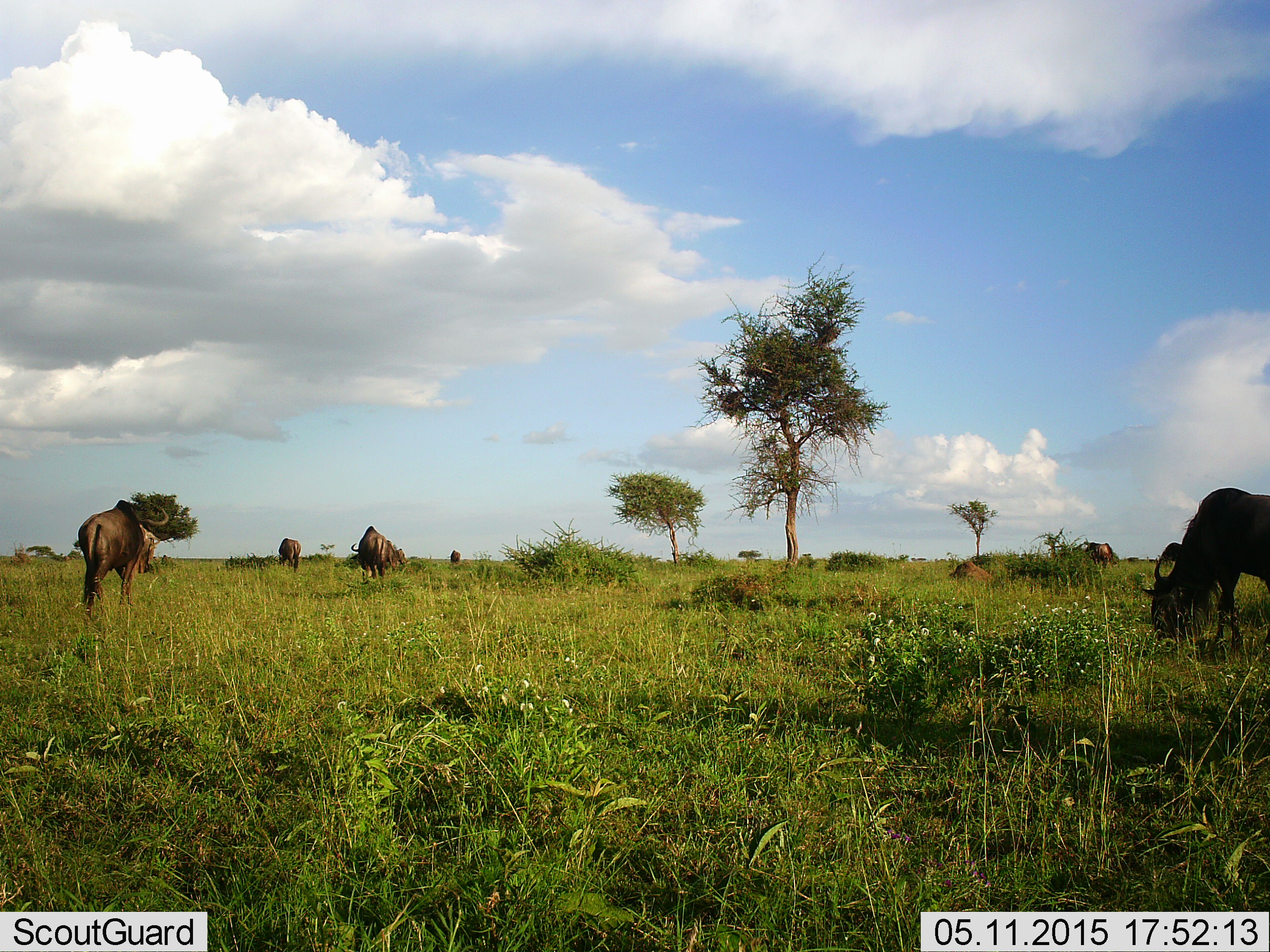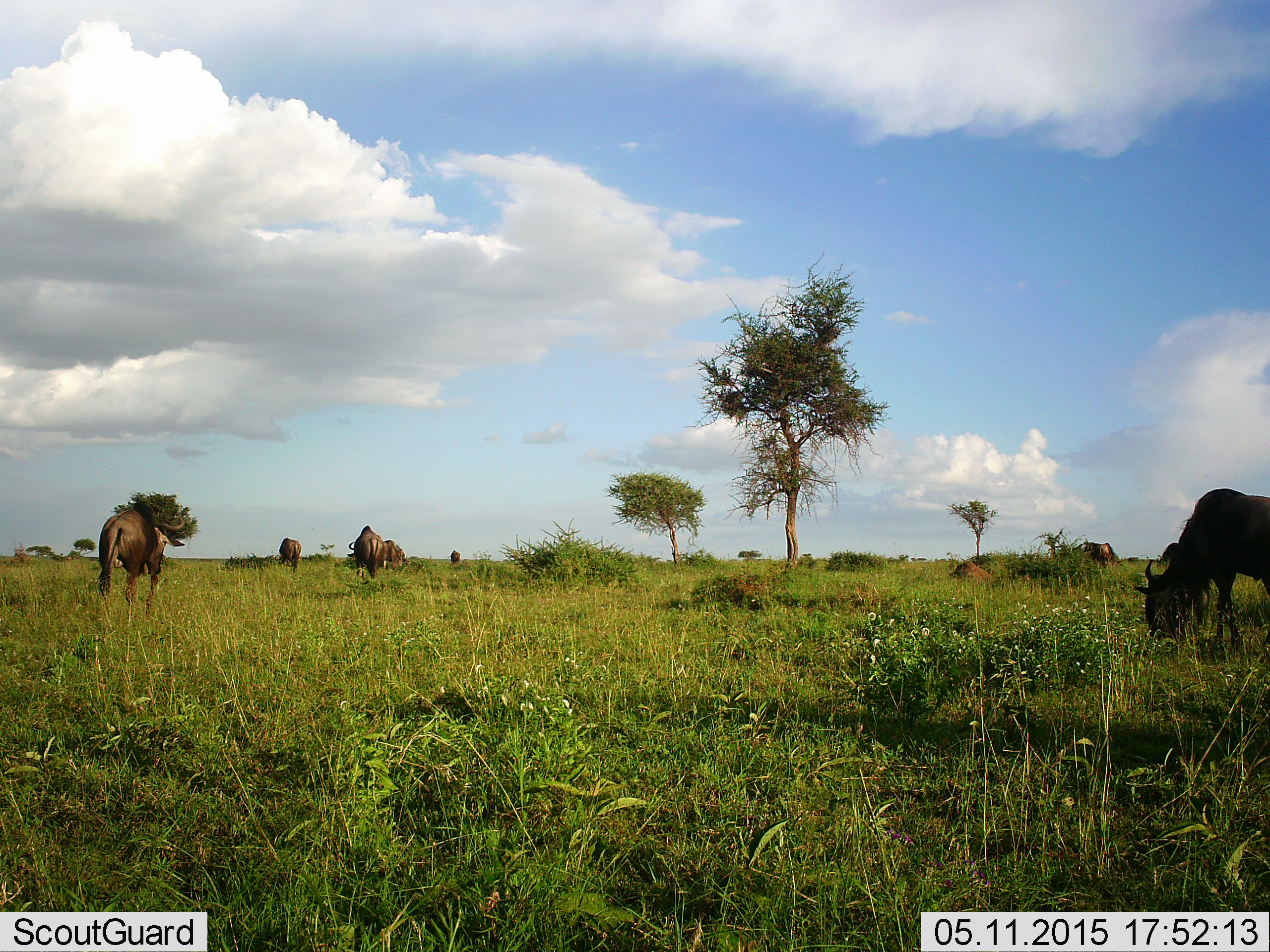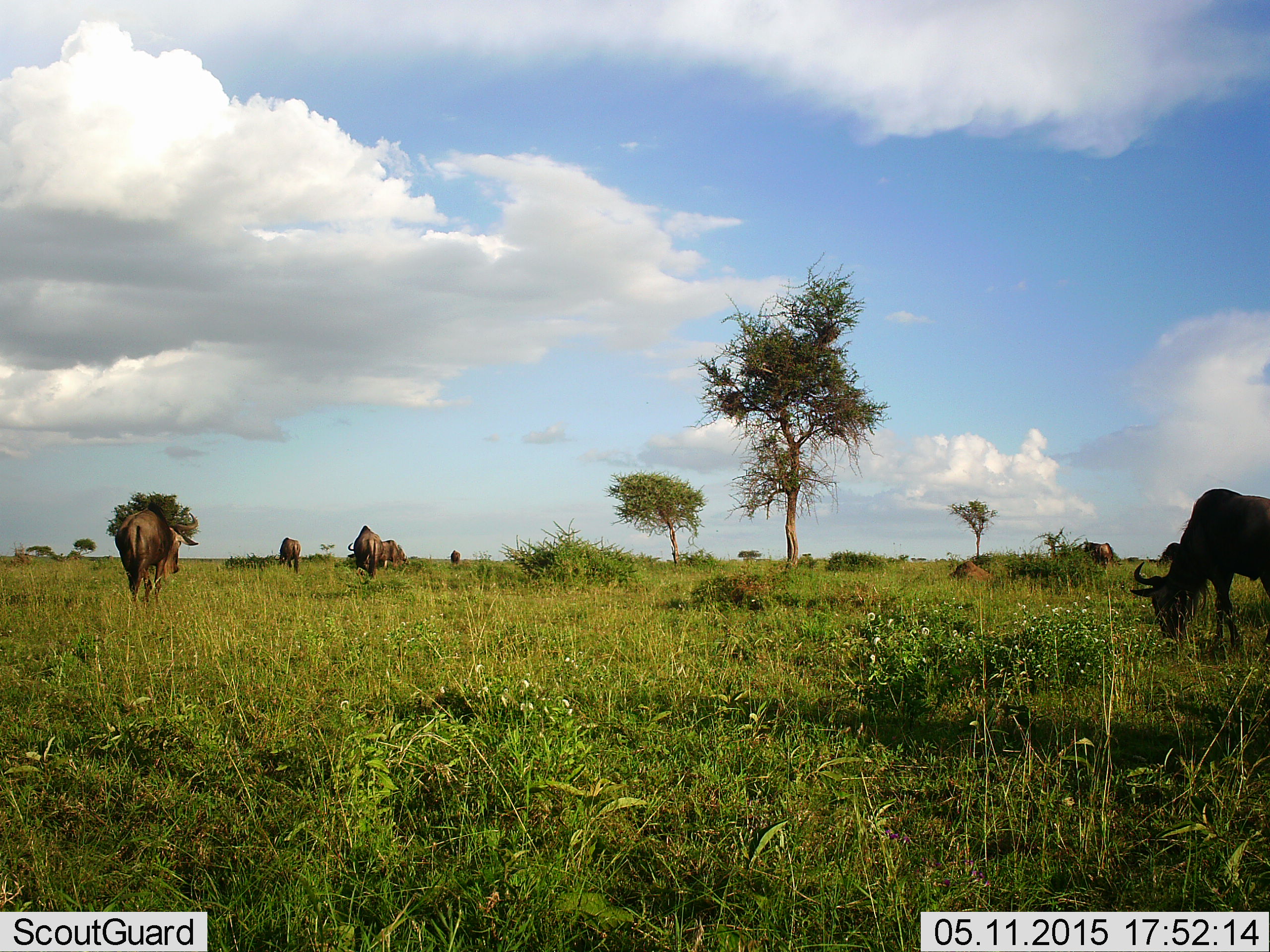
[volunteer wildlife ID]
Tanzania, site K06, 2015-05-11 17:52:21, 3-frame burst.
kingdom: Animalia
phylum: Chordata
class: Mammalia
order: Artiodactyla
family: Bovidae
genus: Connochaetes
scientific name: Connochaetes taurinus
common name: blue wildebeest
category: wildebeest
Wildebeest (blue wildebeest) (Connochaetes taurinus), count 7. Behavior (volunteer vote fractions): standing 50%, resting 10%, moving 60%, interacting 10%. Young present (vote fraction): 10%. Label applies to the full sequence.